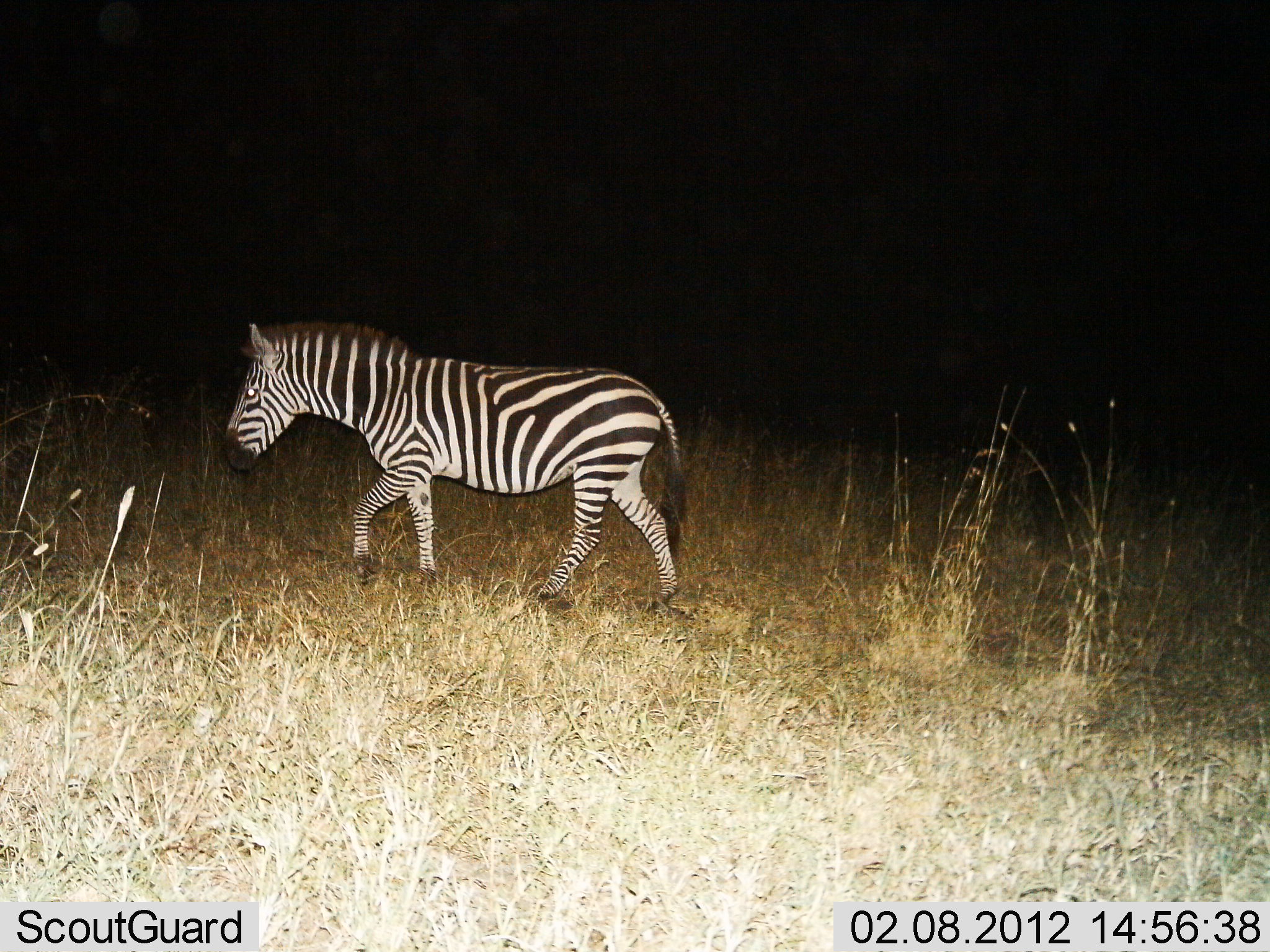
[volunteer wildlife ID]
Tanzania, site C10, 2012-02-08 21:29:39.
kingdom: Animalia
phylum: Chordata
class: Mammalia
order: Perissodactyla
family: Equidae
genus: Equus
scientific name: Equus quagga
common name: plains zebra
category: zebra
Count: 1.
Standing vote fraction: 0%.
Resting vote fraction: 0%.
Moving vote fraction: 100%.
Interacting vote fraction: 0%.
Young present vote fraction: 0%.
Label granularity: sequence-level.